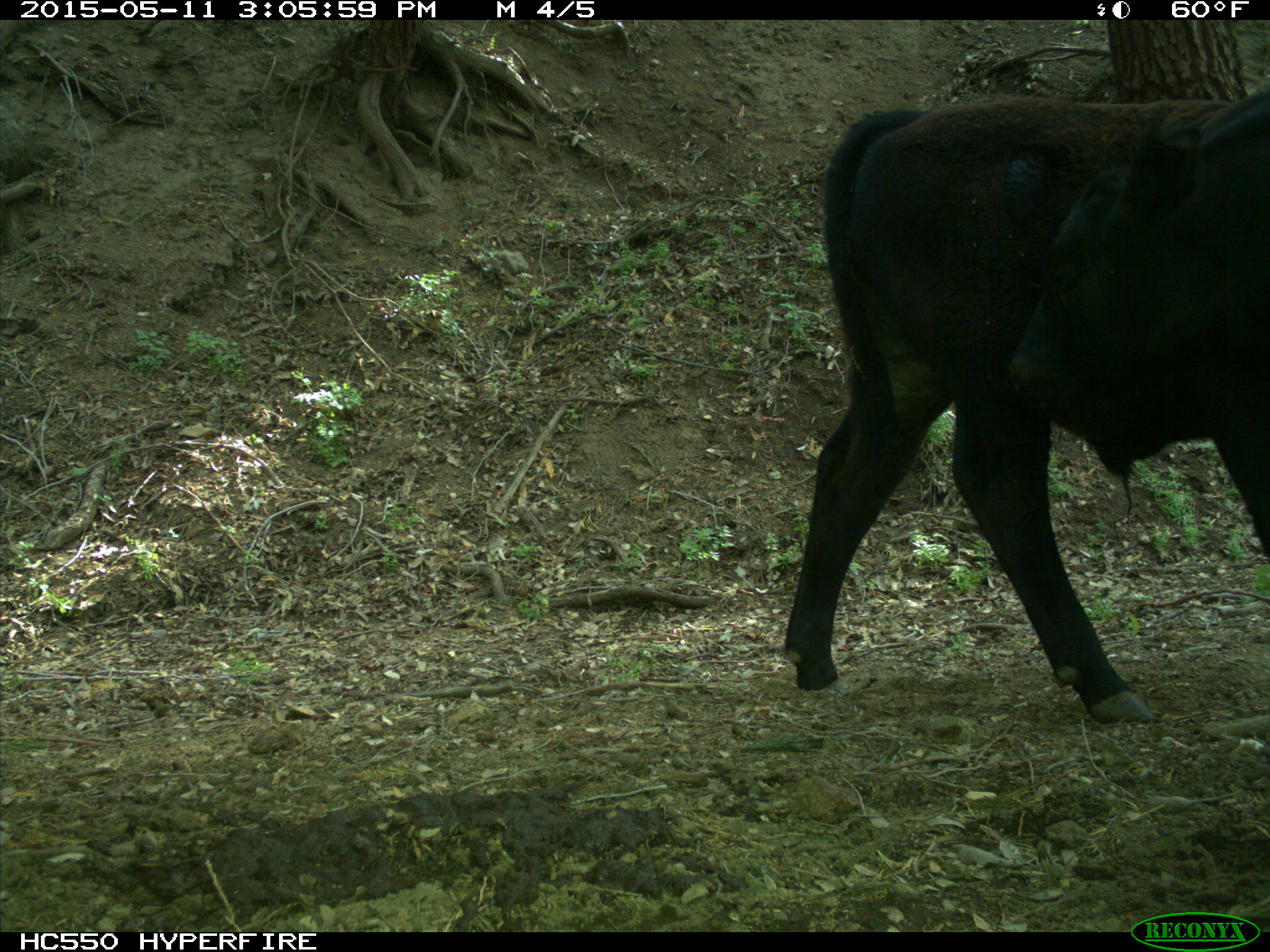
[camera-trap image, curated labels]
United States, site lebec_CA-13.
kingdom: Animalia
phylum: Chordata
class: Mammalia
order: Artiodactyla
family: Bovidae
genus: Bos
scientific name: Bos taurus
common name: domestic cow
Bos taurus (domestic cow).